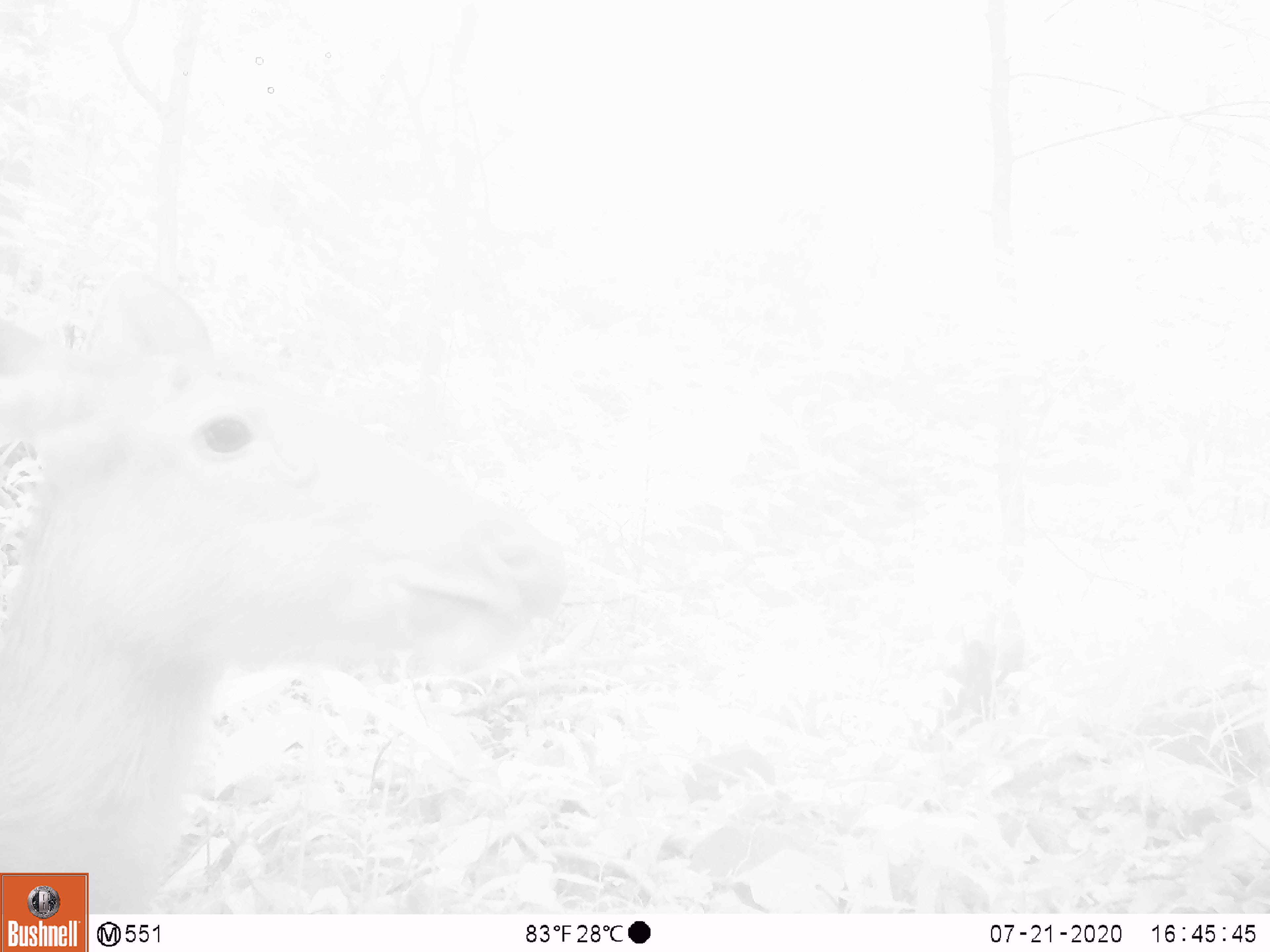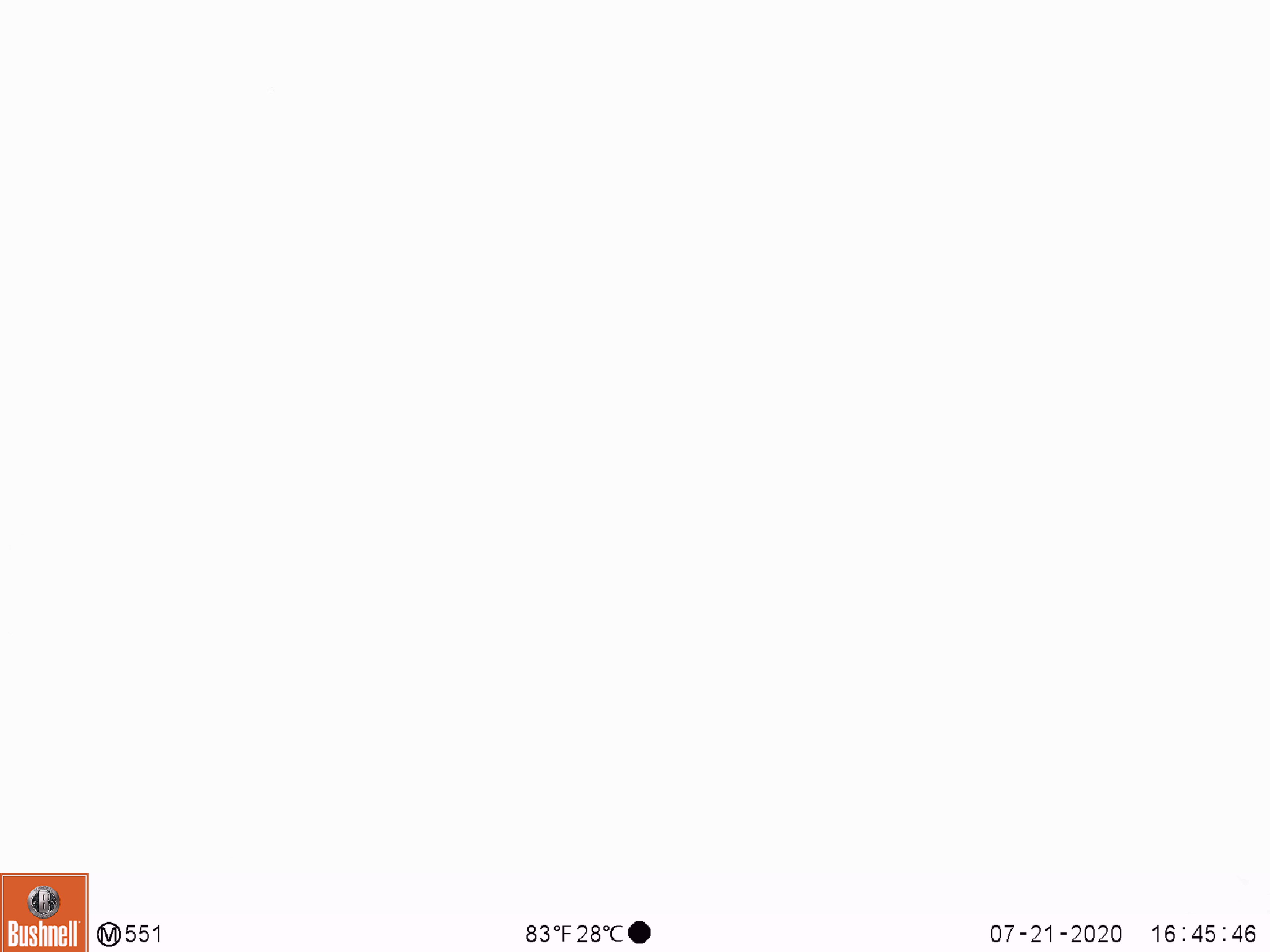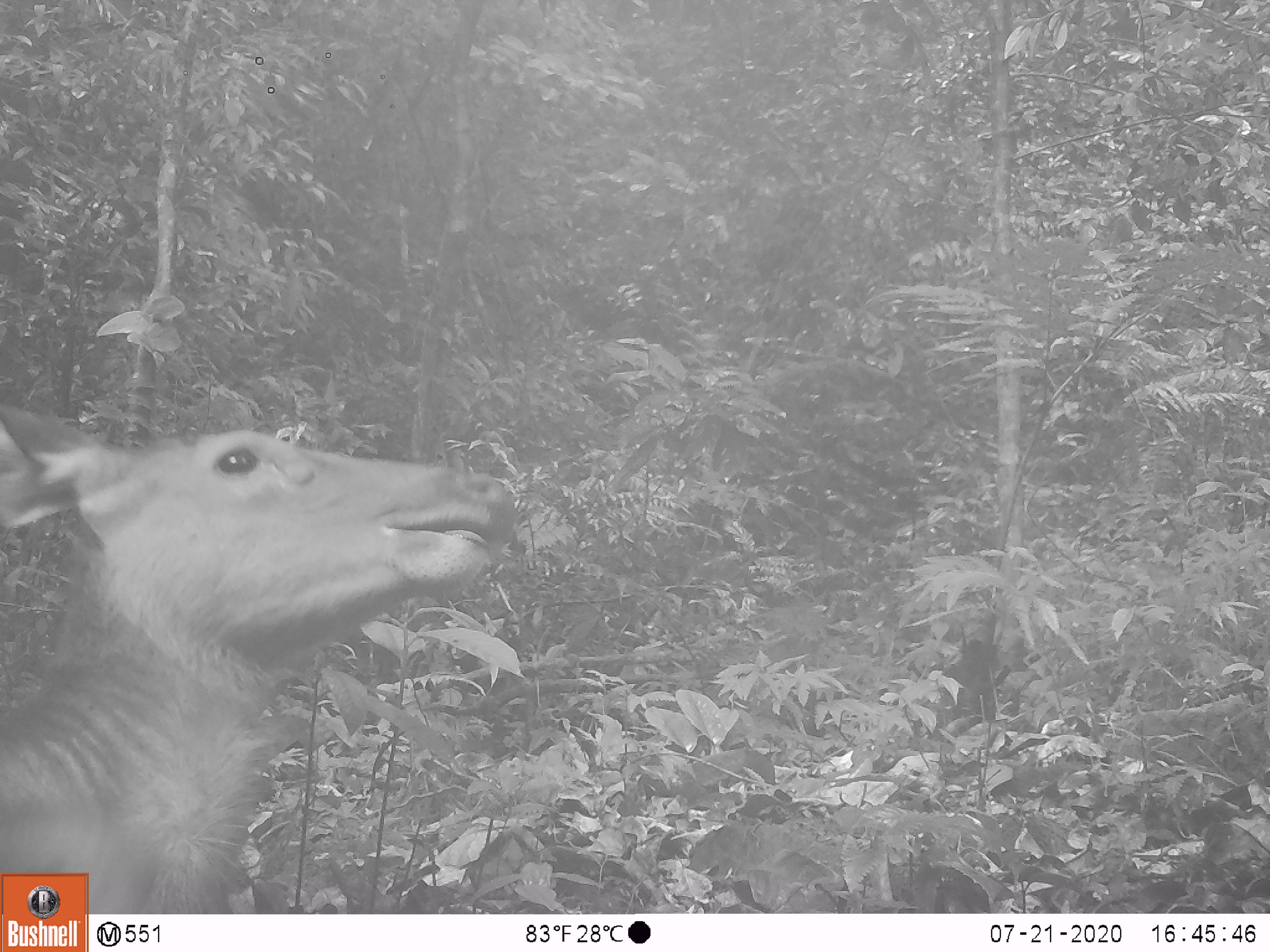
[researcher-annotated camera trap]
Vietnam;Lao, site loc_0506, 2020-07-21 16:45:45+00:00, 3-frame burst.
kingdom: Animalia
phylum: Chordata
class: Mammalia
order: Artiodactyla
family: Cervidae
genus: Rusa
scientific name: Rusa unicolor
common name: sambar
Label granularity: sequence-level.